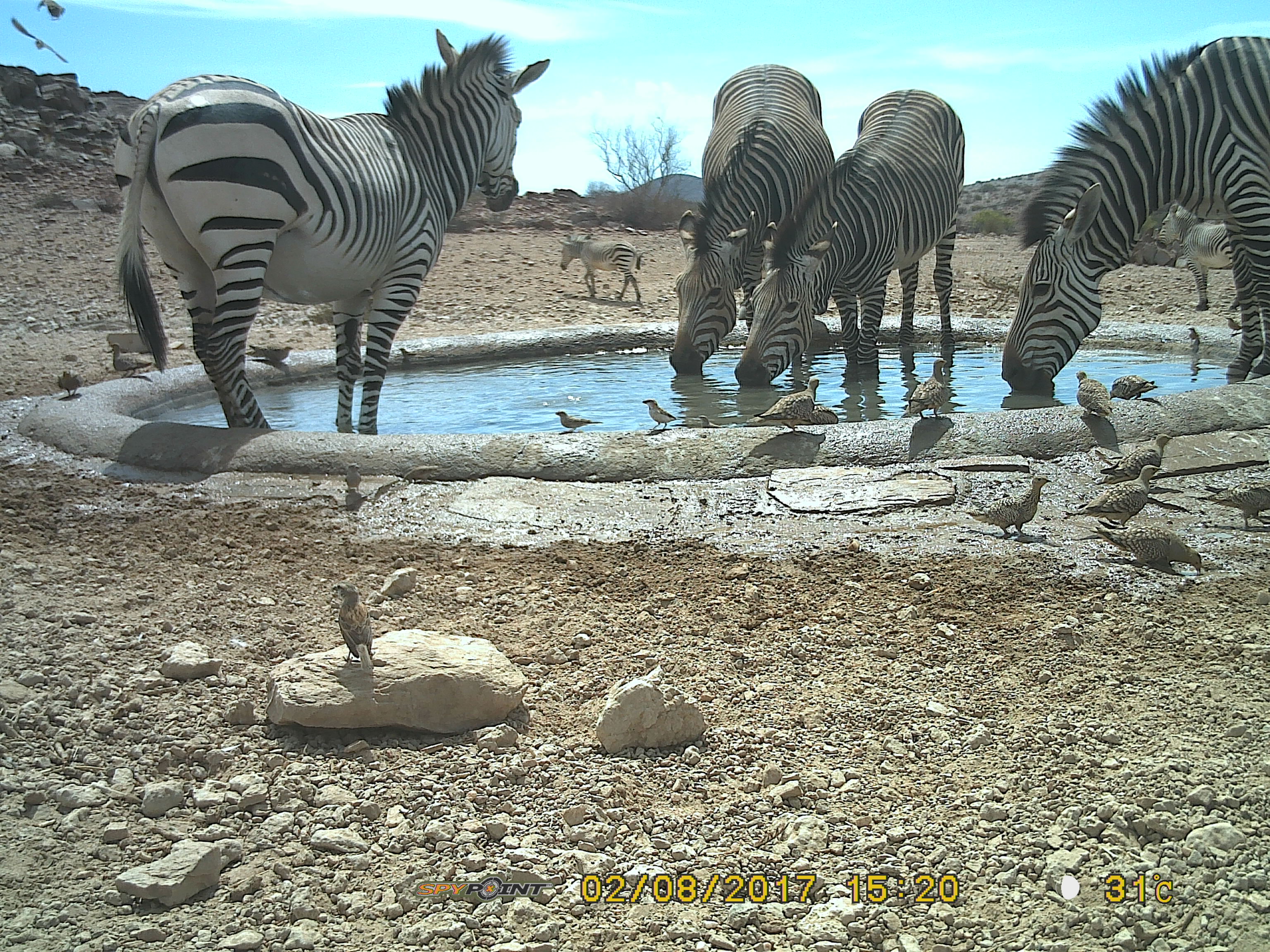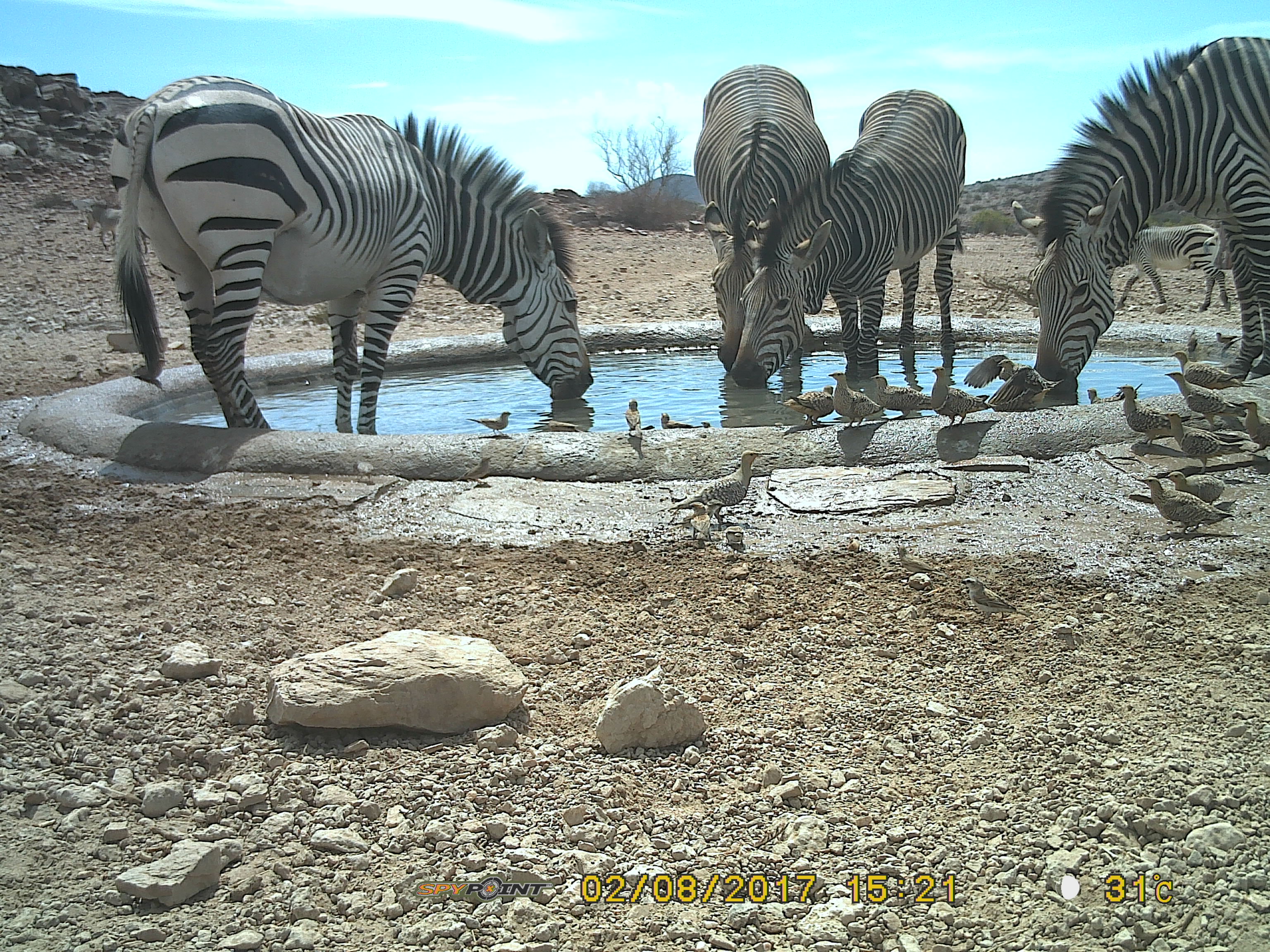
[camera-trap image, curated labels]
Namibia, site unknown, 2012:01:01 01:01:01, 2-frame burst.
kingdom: Animalia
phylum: Chordata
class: Mammalia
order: Perissodactyla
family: Equidae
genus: Equus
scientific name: Equus zebra hartmannae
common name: hartmann's mountain zebra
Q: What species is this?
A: Equus zebra hartmannae (hartmann's mountain zebra).